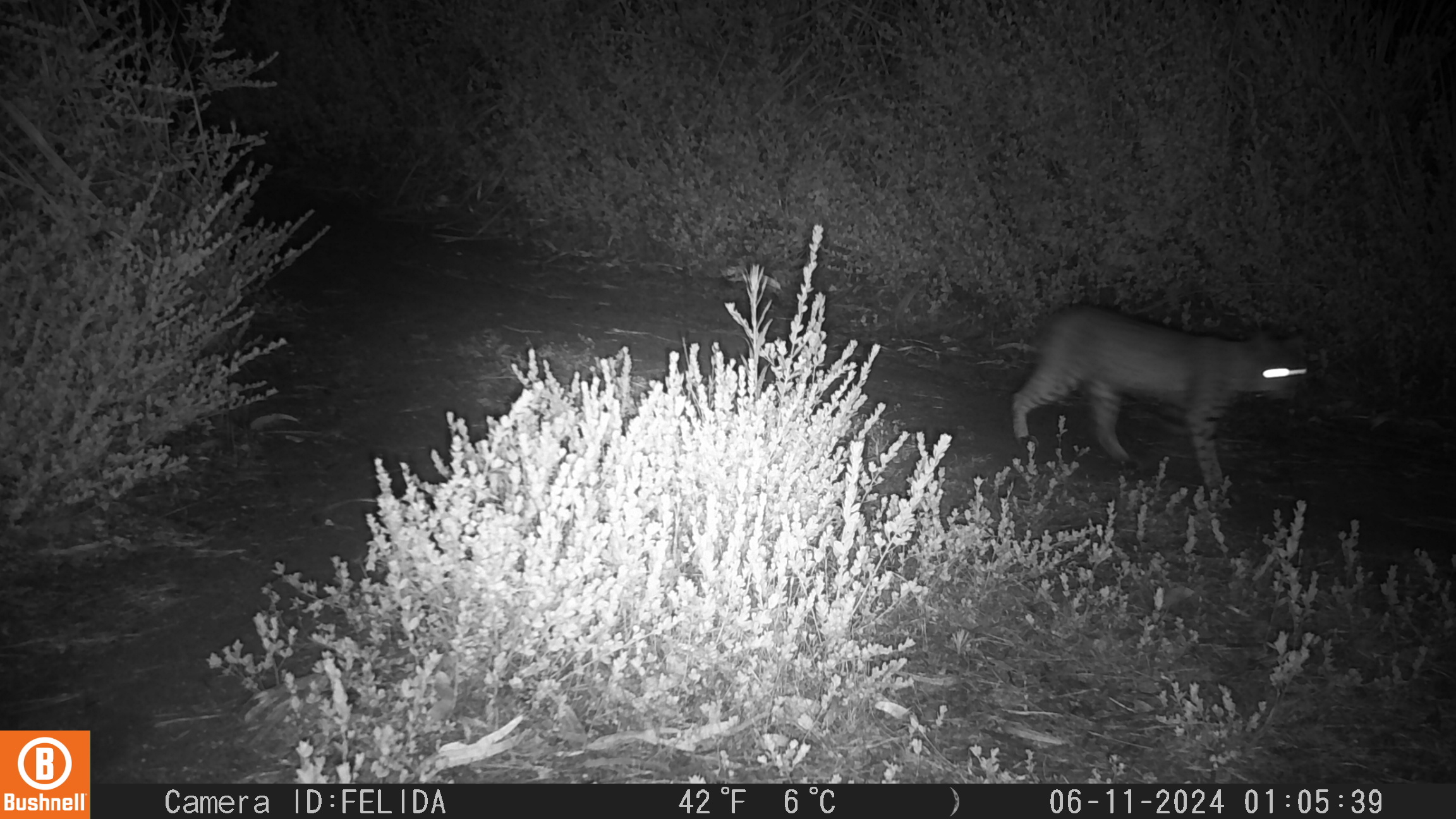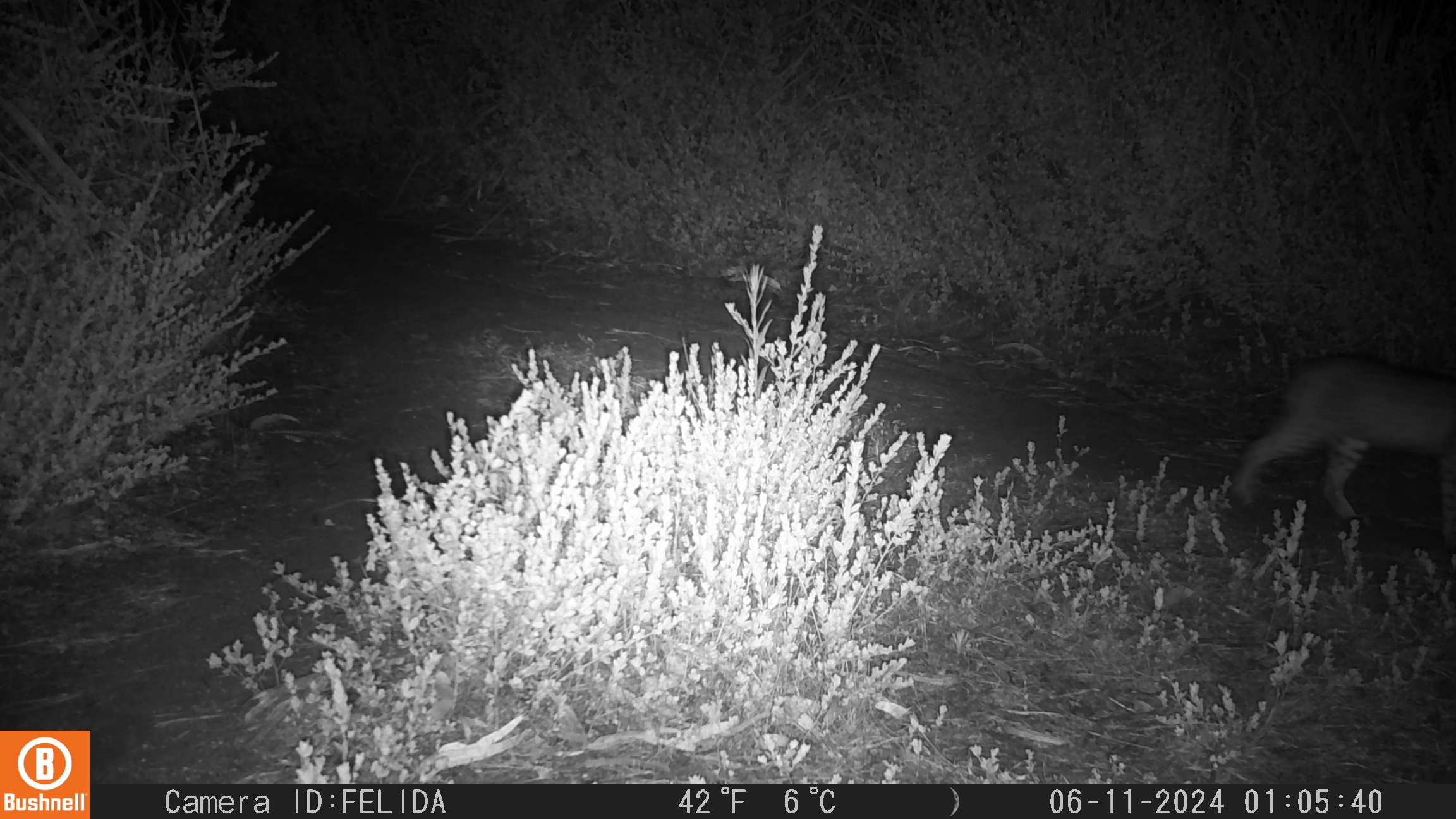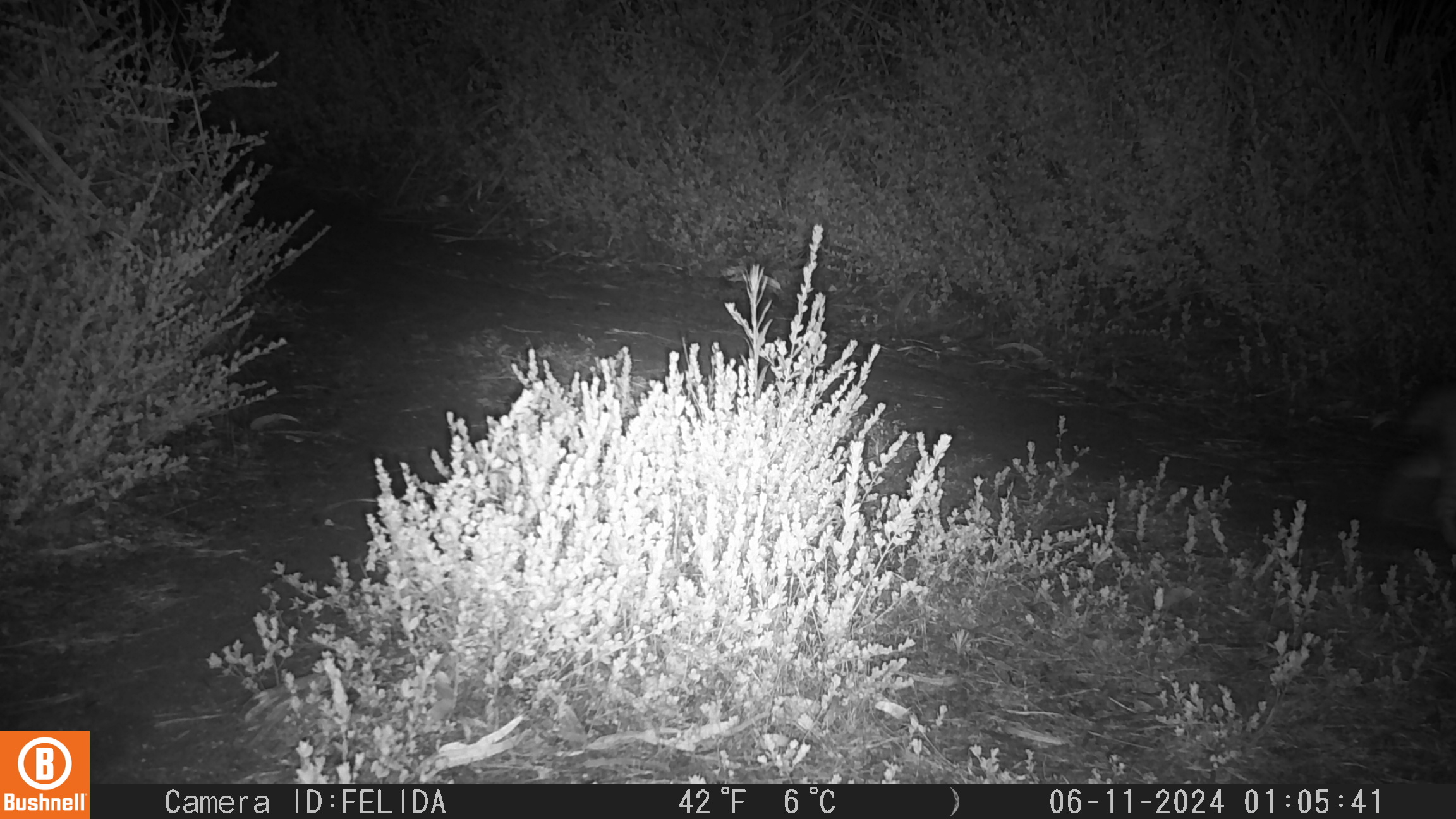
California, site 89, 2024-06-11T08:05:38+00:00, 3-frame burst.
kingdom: Animalia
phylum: Chordata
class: Mammalia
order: Carnivora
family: Felidae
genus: Lynx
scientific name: Lynx rufus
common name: bobcat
Bobcat (Lynx rufus).